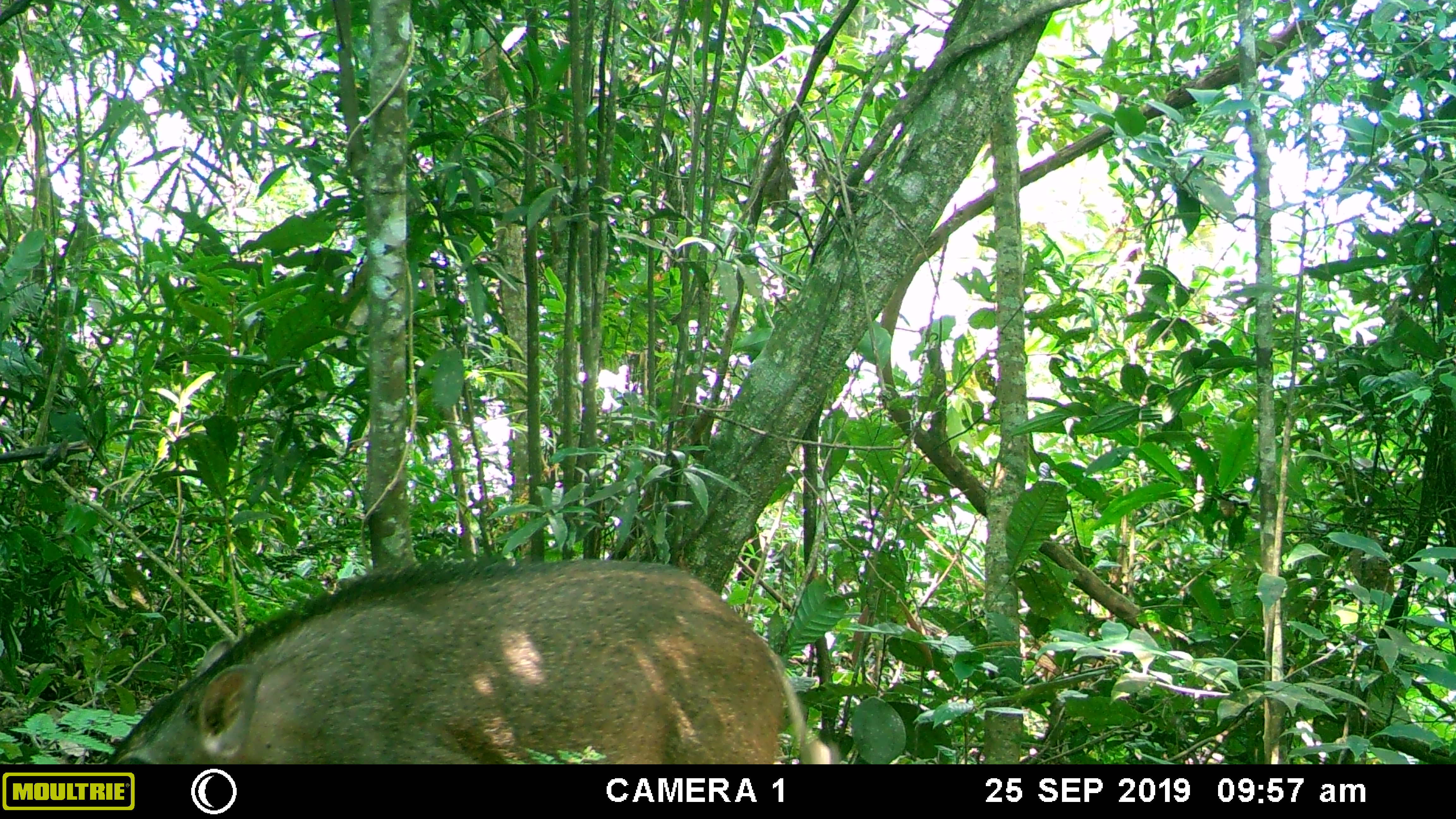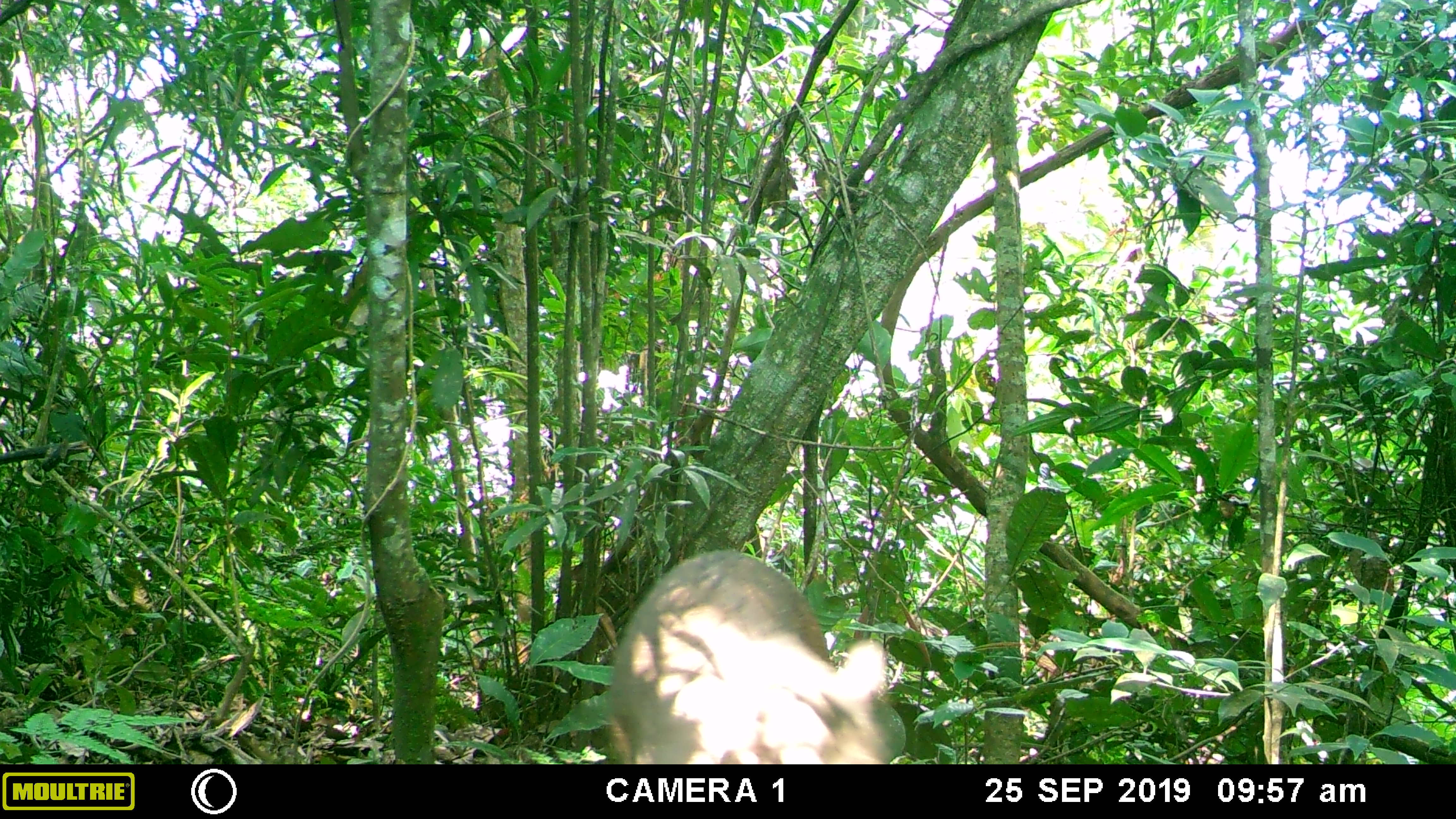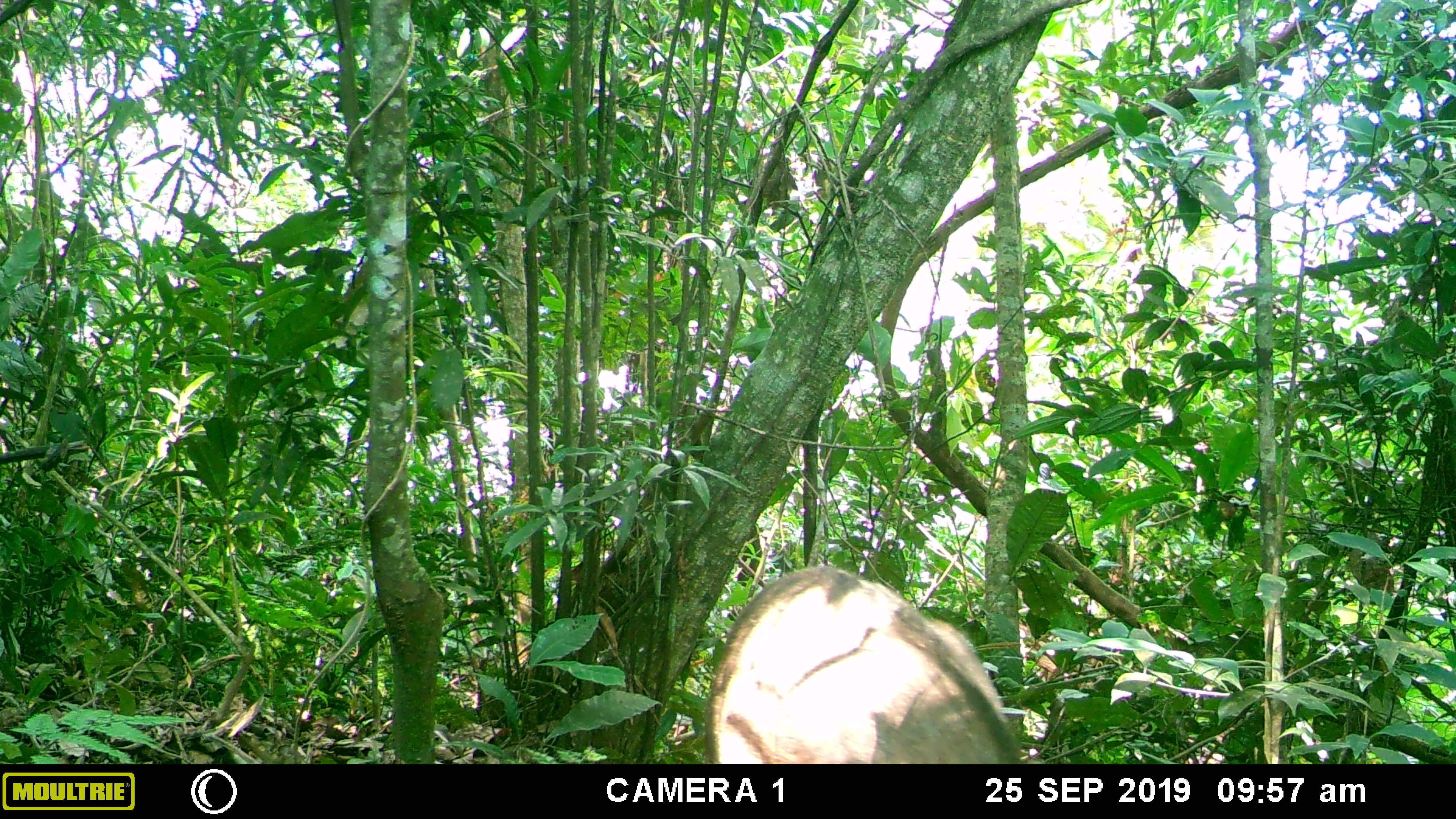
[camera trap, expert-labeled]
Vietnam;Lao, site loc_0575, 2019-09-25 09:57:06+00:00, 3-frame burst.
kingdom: Animalia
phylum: Chordata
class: Mammalia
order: Artiodactyla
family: Suidae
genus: Sus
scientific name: Sus scrofa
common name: eurasian wild pig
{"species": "eurasian wild pig (Sus scrofa)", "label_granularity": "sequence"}